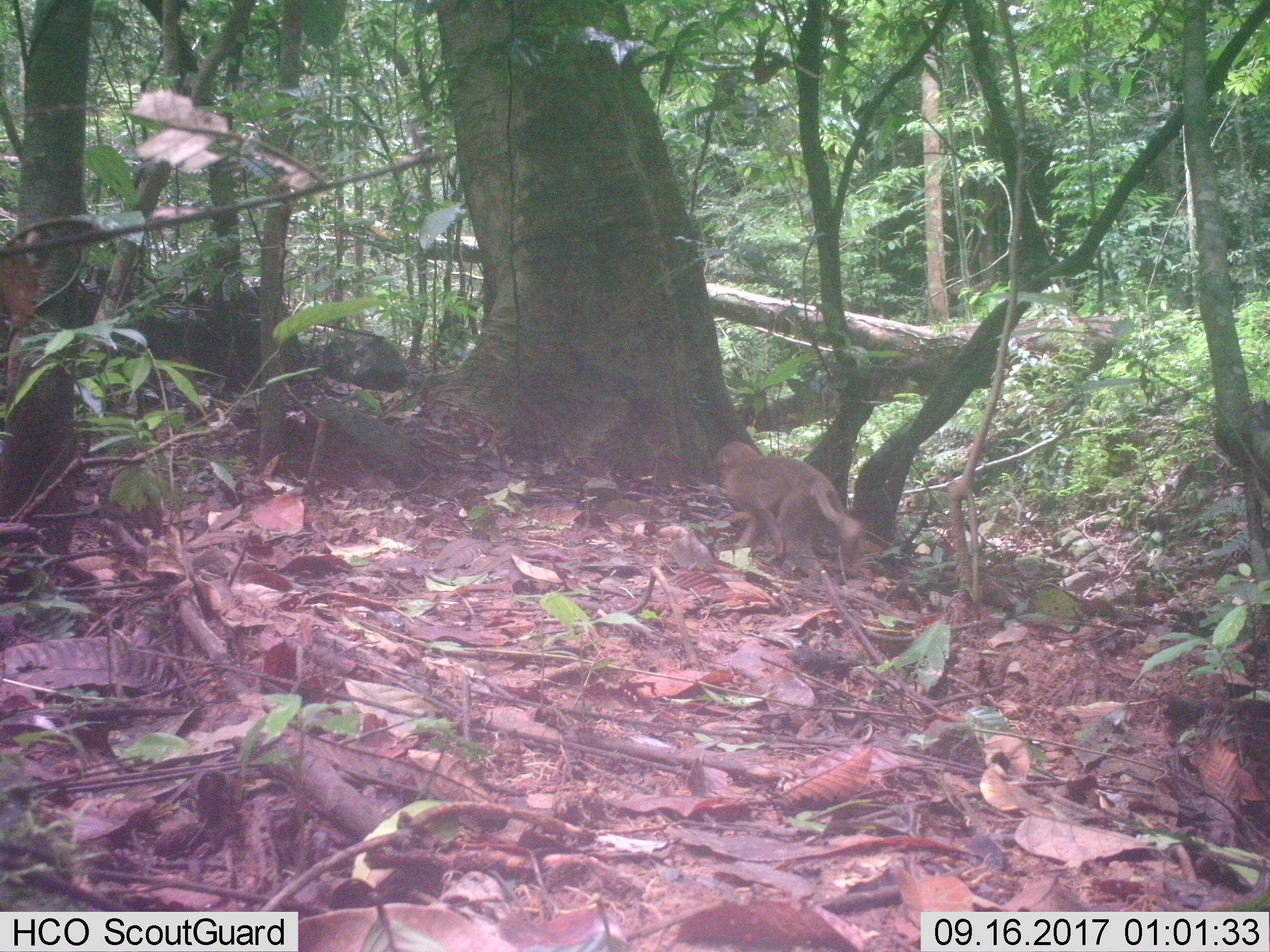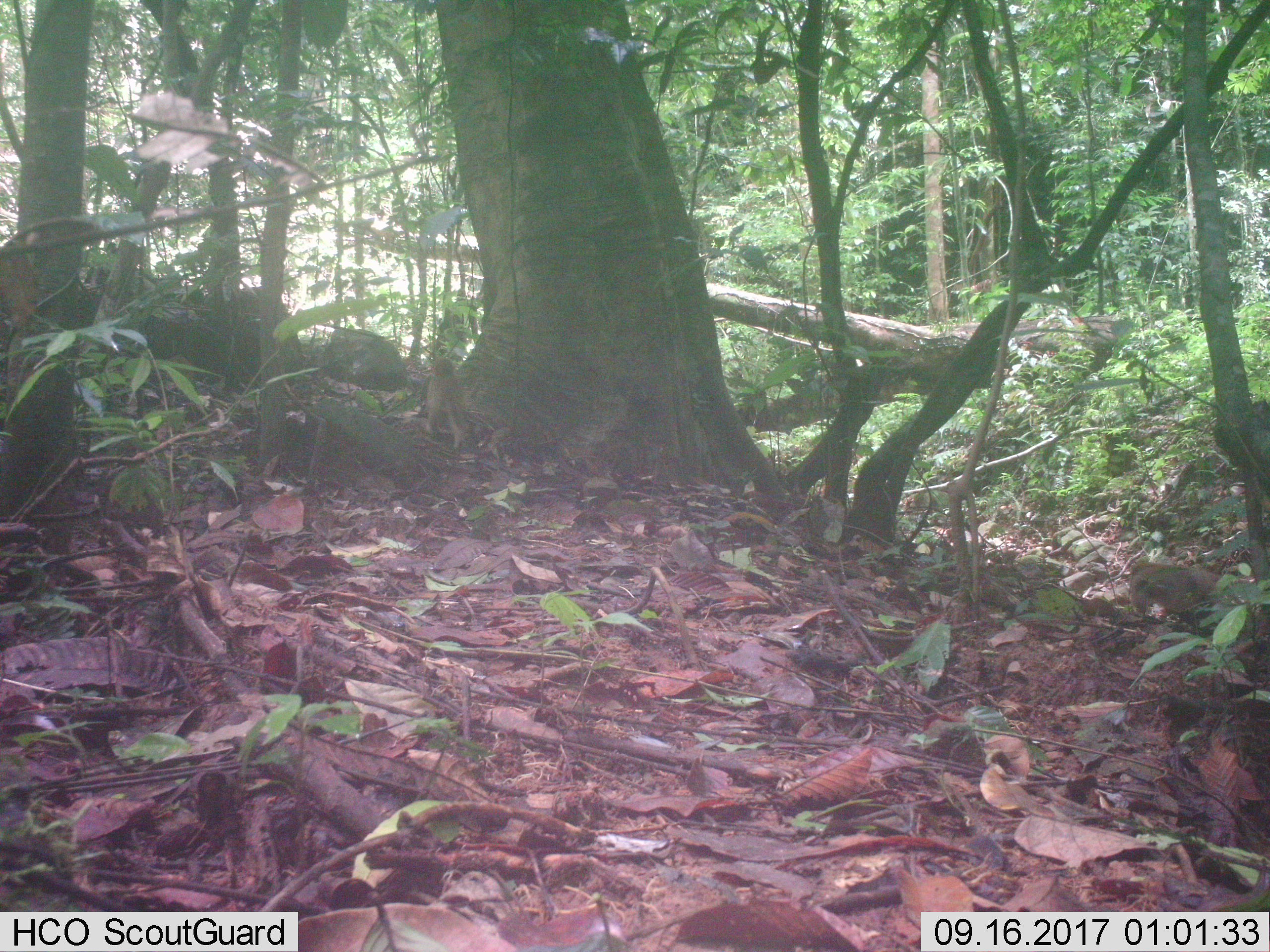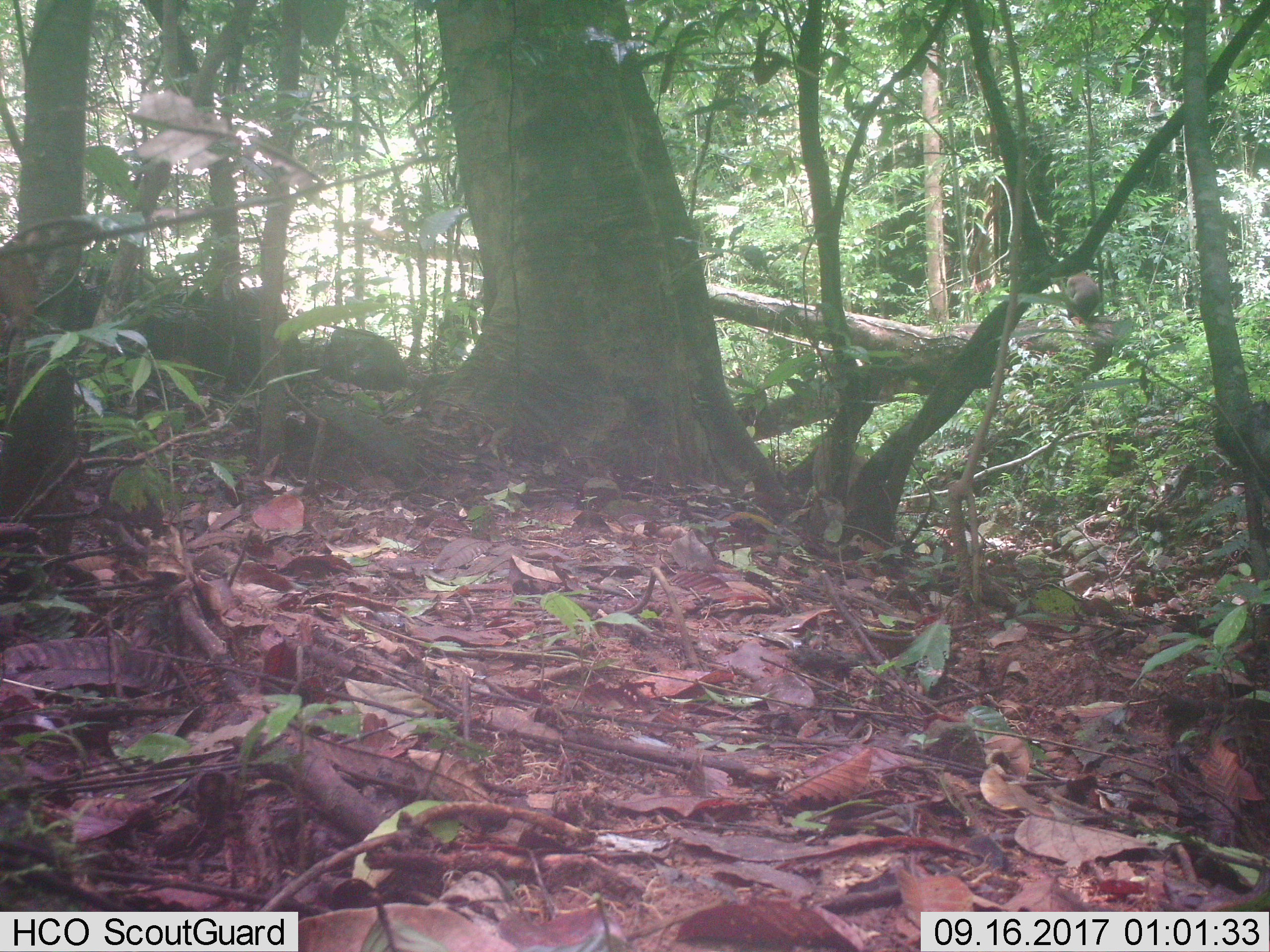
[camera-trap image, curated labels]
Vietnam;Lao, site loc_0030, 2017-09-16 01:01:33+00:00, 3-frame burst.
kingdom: Animalia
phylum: Chordata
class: Mammalia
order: Primates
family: Cercopithecidae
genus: Macaca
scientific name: Macaca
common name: macaques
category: assam or rhesus macaque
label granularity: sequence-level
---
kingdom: Animalia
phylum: Chordata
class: Mammalia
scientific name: Mammalia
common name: mammal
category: unidentified small mammal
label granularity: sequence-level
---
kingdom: Animalia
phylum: Chordata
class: Aves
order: Galliformes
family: Phasianidae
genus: Lophura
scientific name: Lophura nycthemera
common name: silver pheasant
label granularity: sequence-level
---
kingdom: Animalia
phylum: Chordata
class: Mammalia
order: Artiodactyla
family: Cervidae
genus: Muntiacus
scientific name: Muntiacus vuquangensis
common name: large-antlered muntjac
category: large antlered muntjac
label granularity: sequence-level